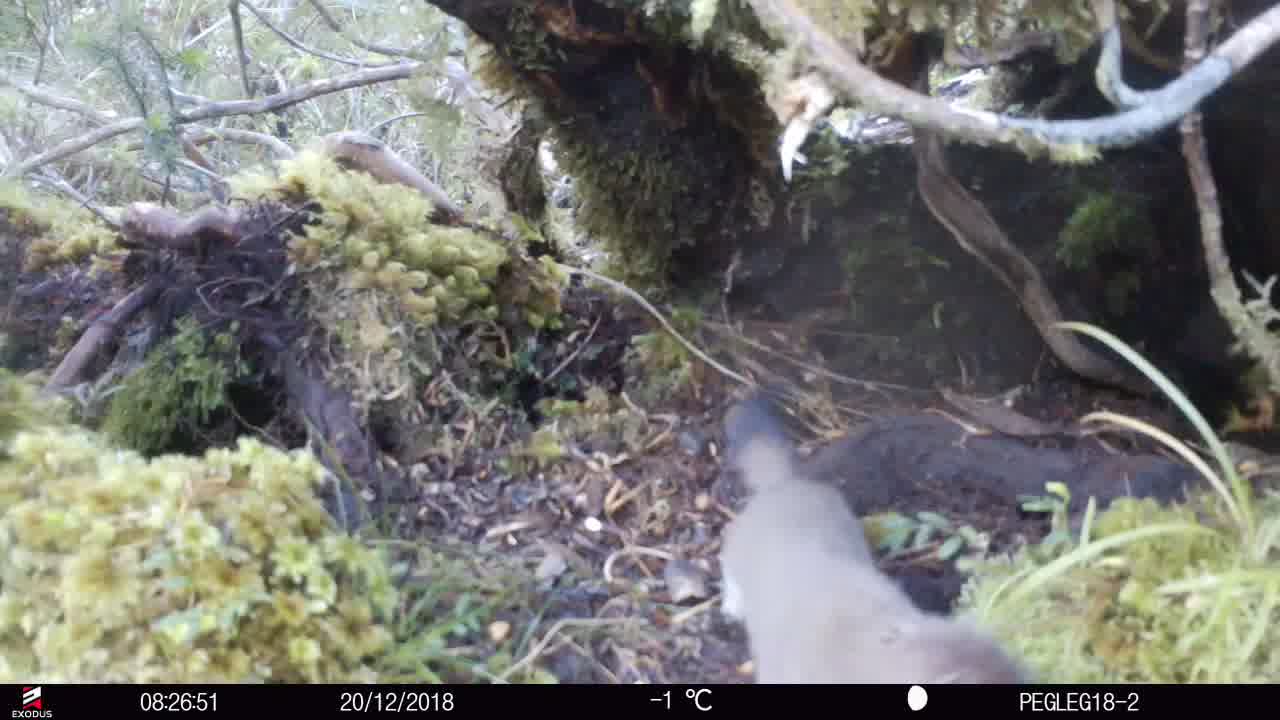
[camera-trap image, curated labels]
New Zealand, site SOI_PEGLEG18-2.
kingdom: Animalia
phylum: Chordata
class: Mammalia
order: Carnivora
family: Mustelidae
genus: Mustela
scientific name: Mustela erminea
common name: stoat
Stoat (Mustela erminea).